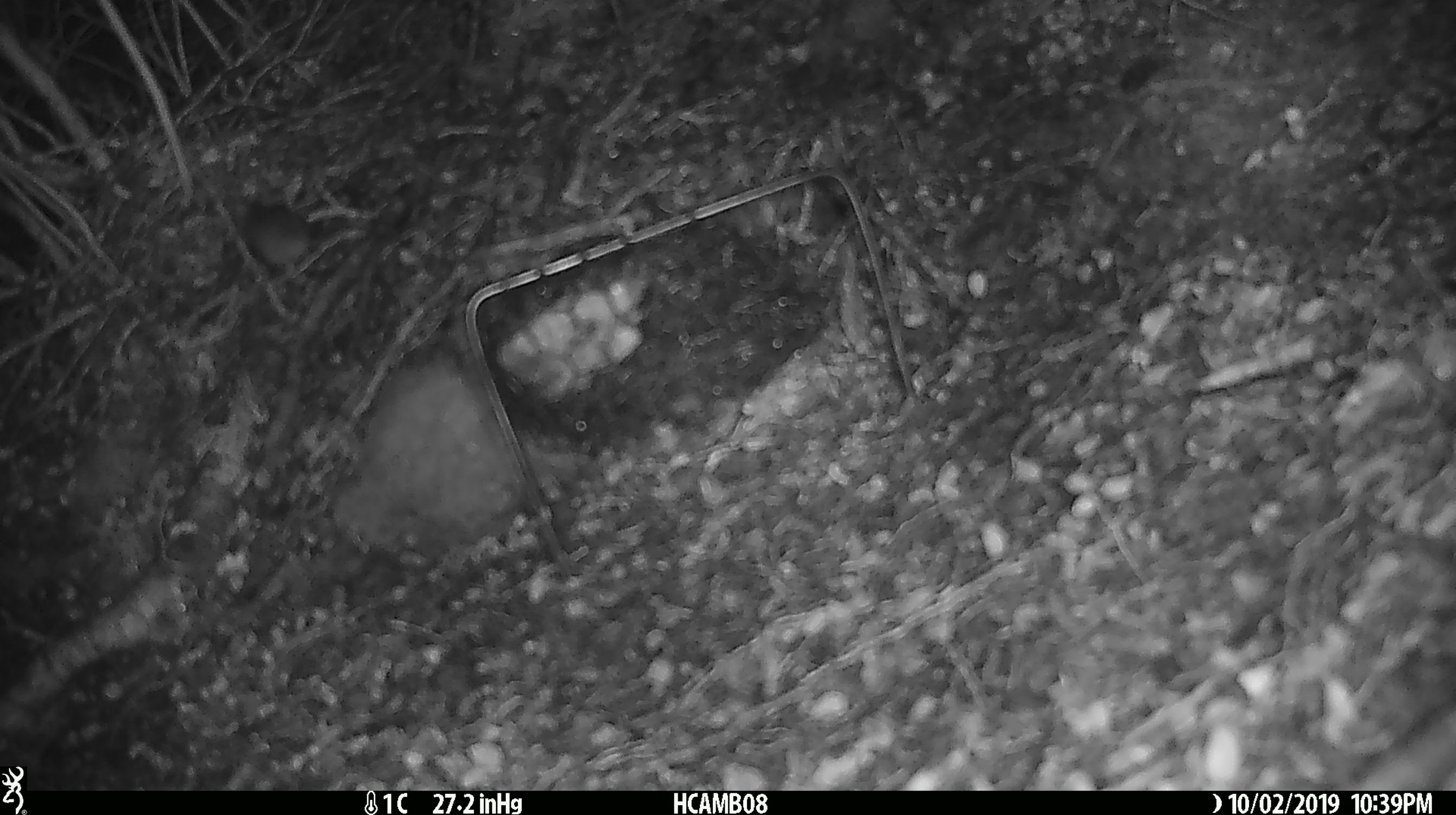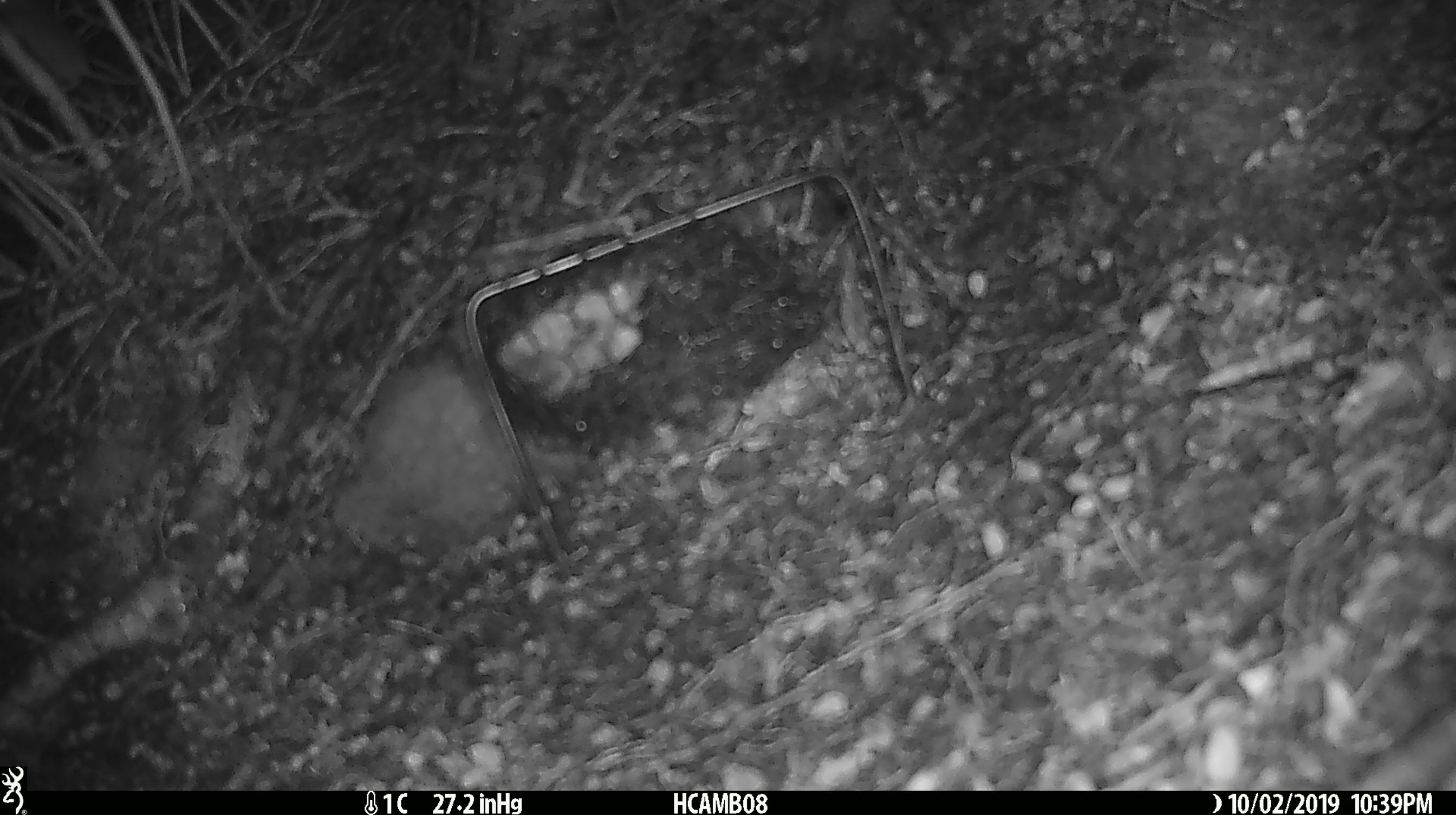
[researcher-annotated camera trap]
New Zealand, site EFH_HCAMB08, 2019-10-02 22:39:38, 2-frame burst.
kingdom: Animalia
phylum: Chordata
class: Mammalia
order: Rodentia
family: Muridae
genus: Mus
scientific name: Mus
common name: mouse